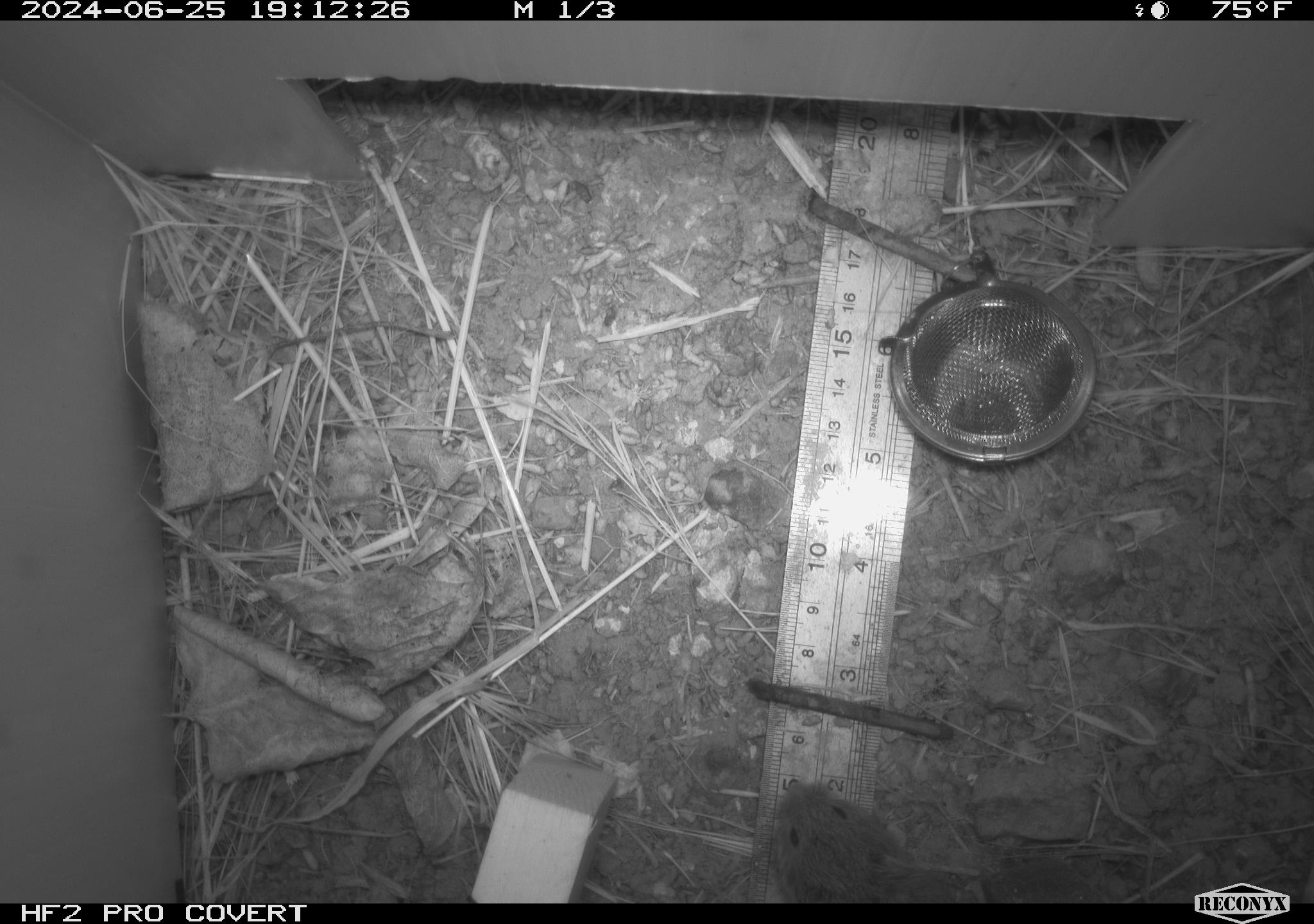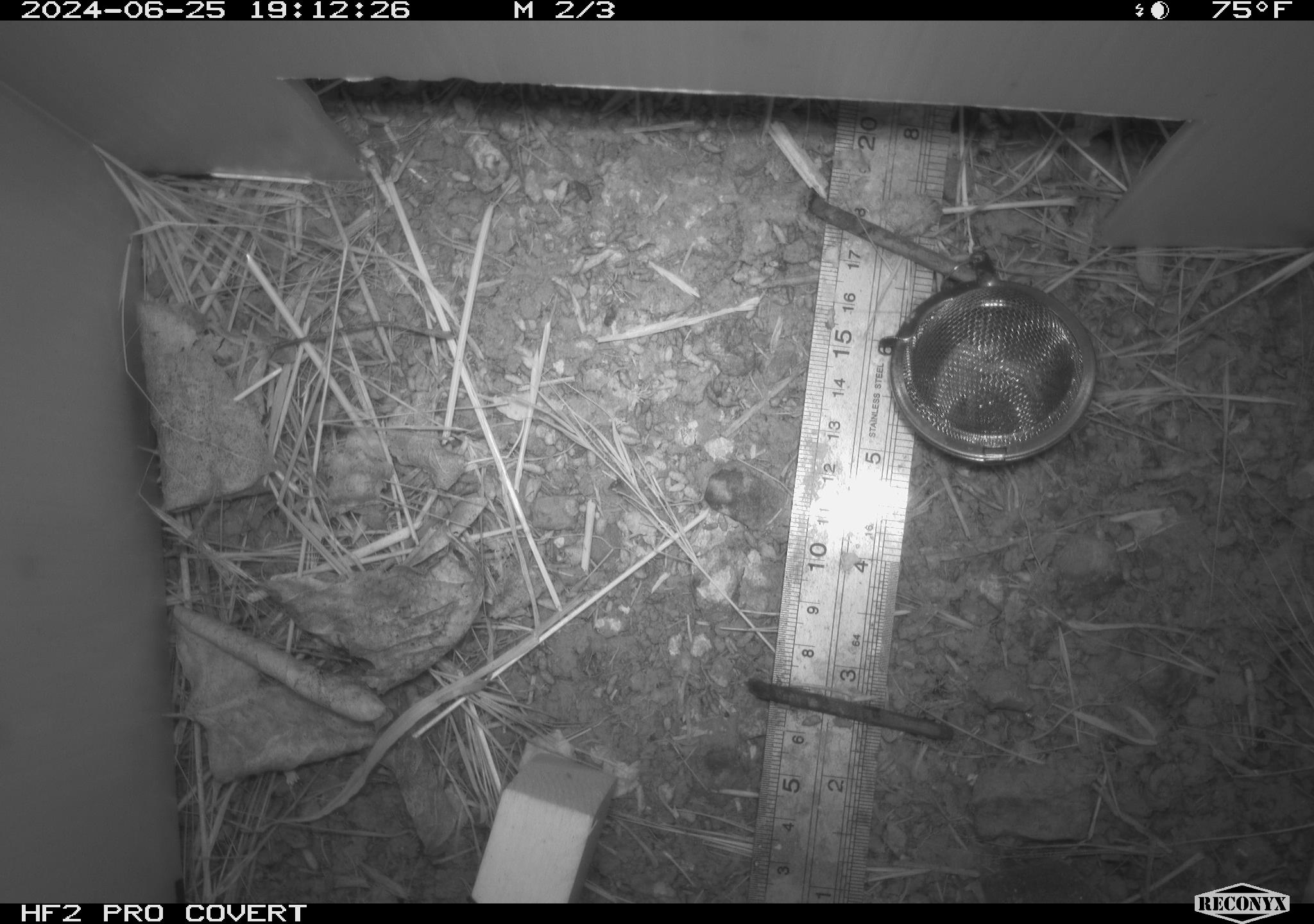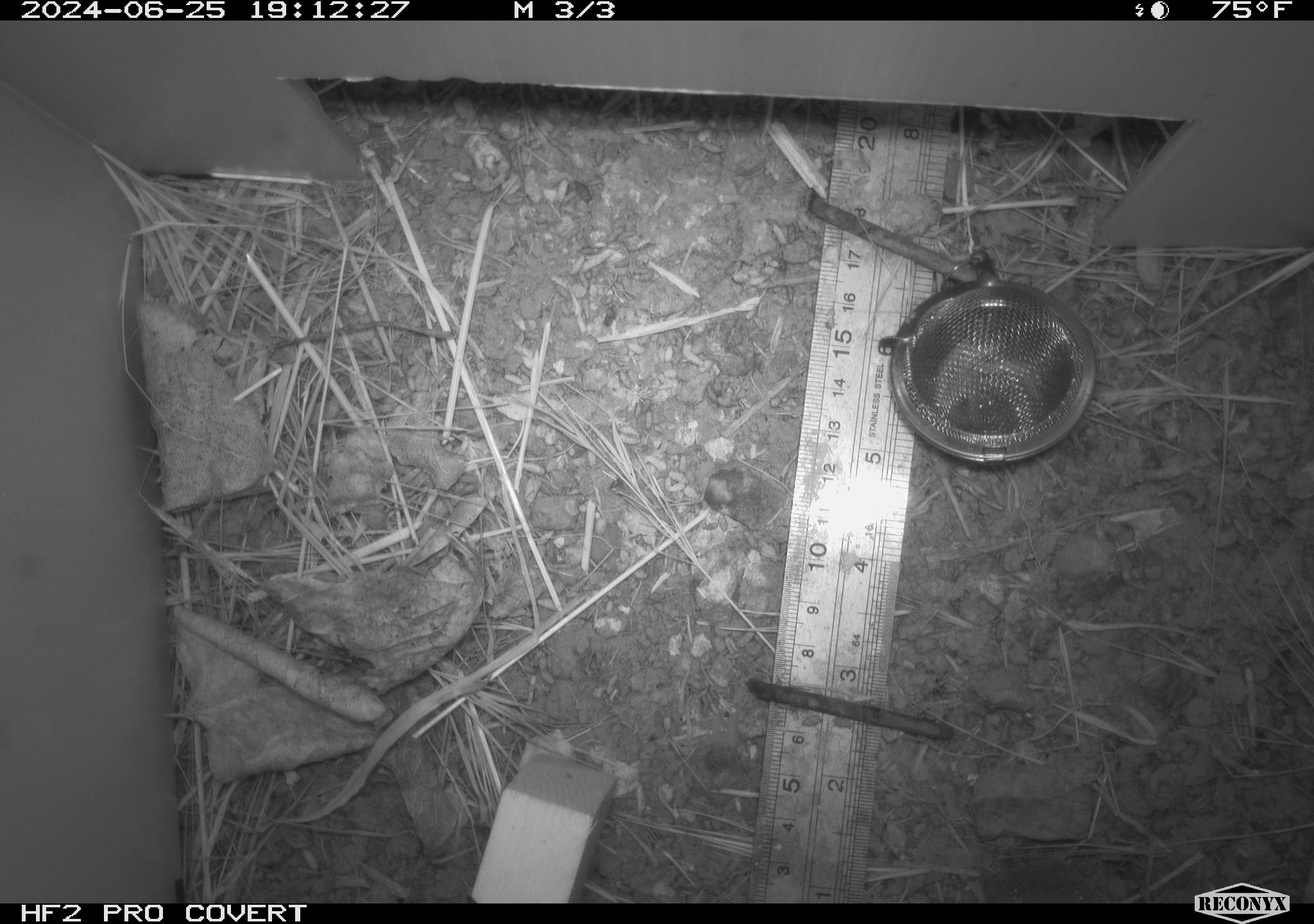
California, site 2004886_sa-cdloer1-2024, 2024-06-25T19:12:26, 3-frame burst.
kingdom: Animalia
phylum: Chordata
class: Mammalia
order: Rodentia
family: Cricetidae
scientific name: Arvicolinae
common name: voles, lemmings, and muskrats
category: arvicolinae subfamily